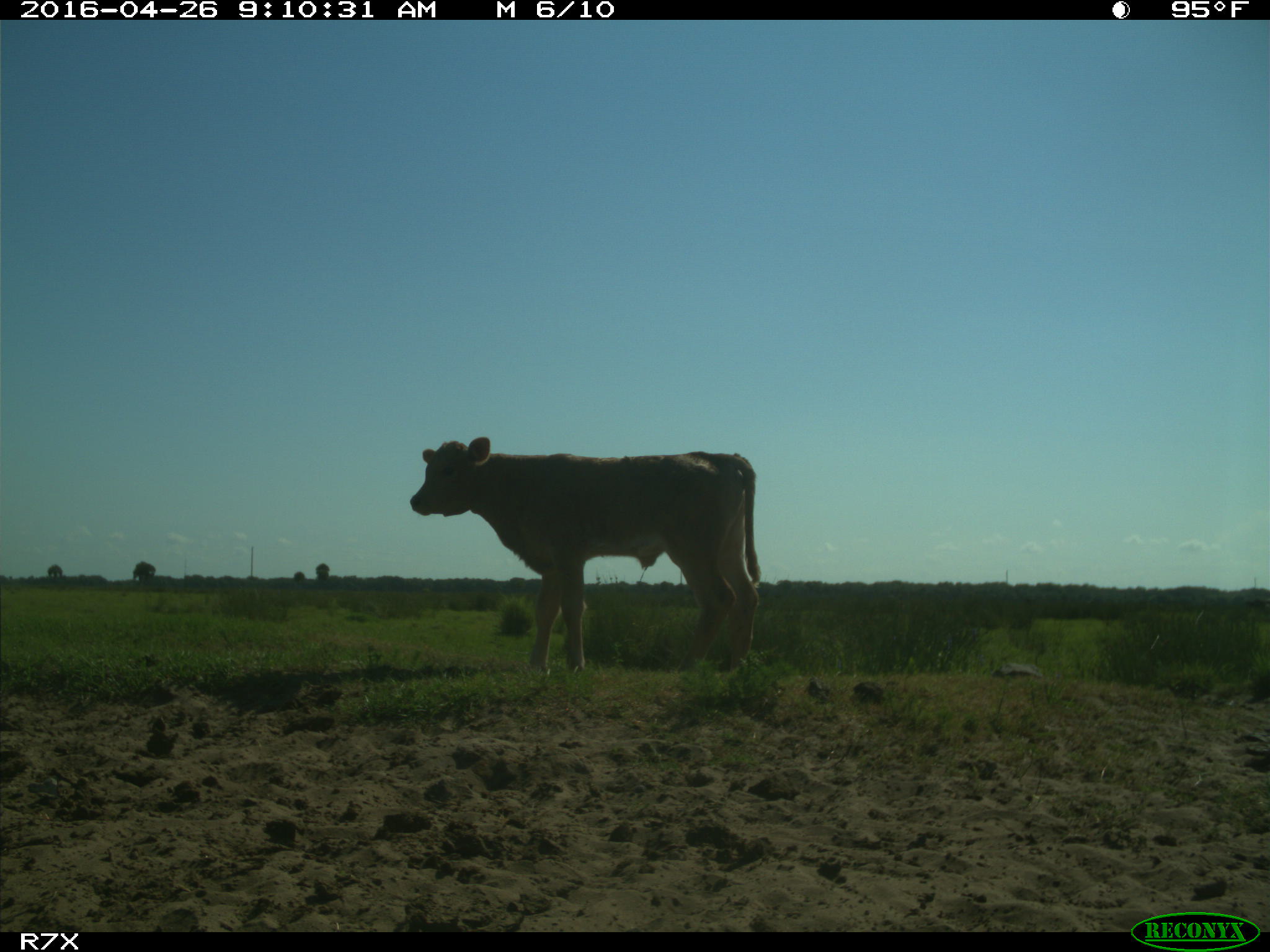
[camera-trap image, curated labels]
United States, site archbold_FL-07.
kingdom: Animalia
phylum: Chordata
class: Mammalia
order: Artiodactyla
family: Bovidae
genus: Bos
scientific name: Bos taurus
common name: domestic cow